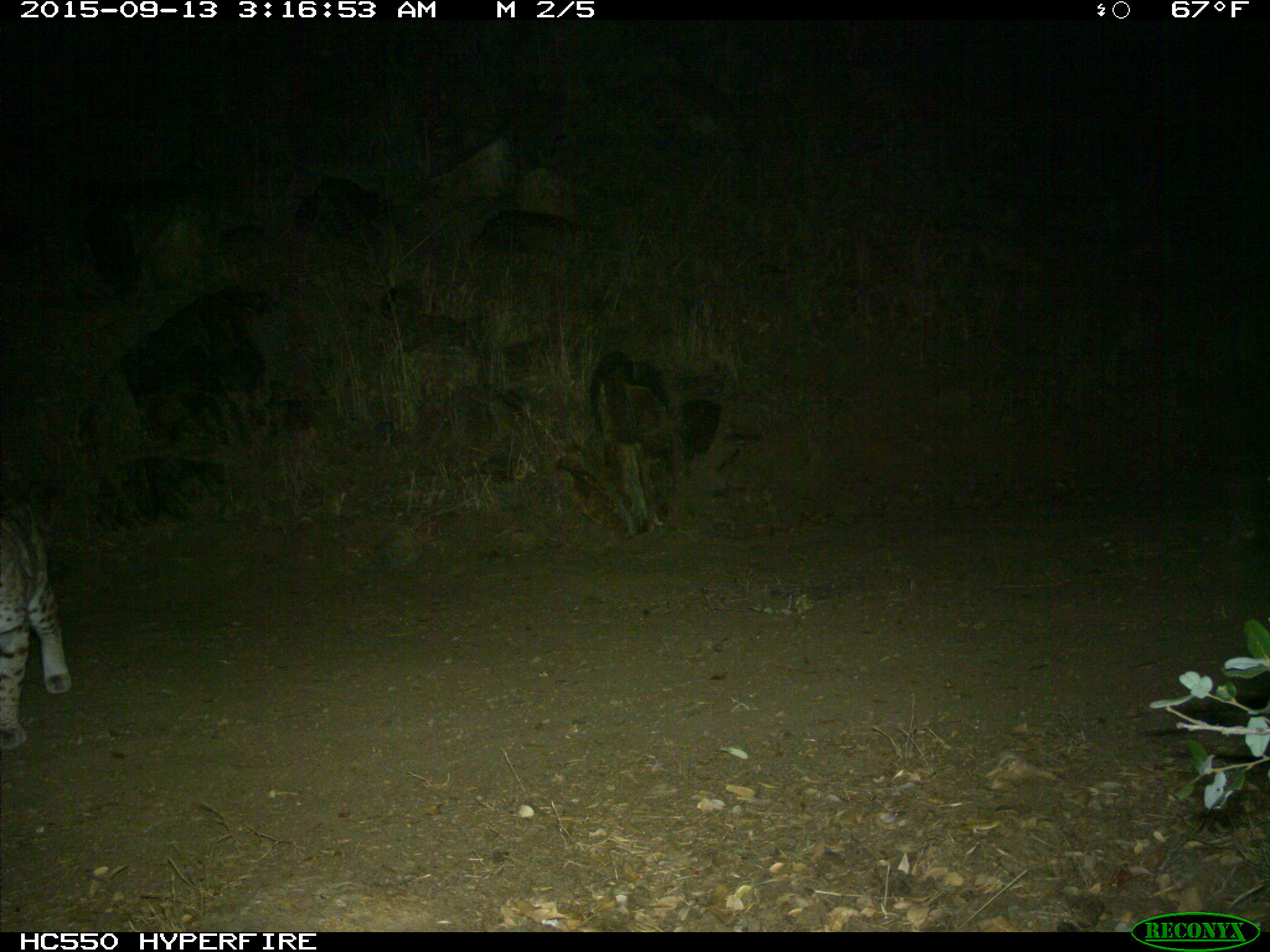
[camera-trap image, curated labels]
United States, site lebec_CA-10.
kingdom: Animalia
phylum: Chordata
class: Mammalia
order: Carnivora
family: Felidae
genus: Lynx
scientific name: Lynx rufus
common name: bobcat